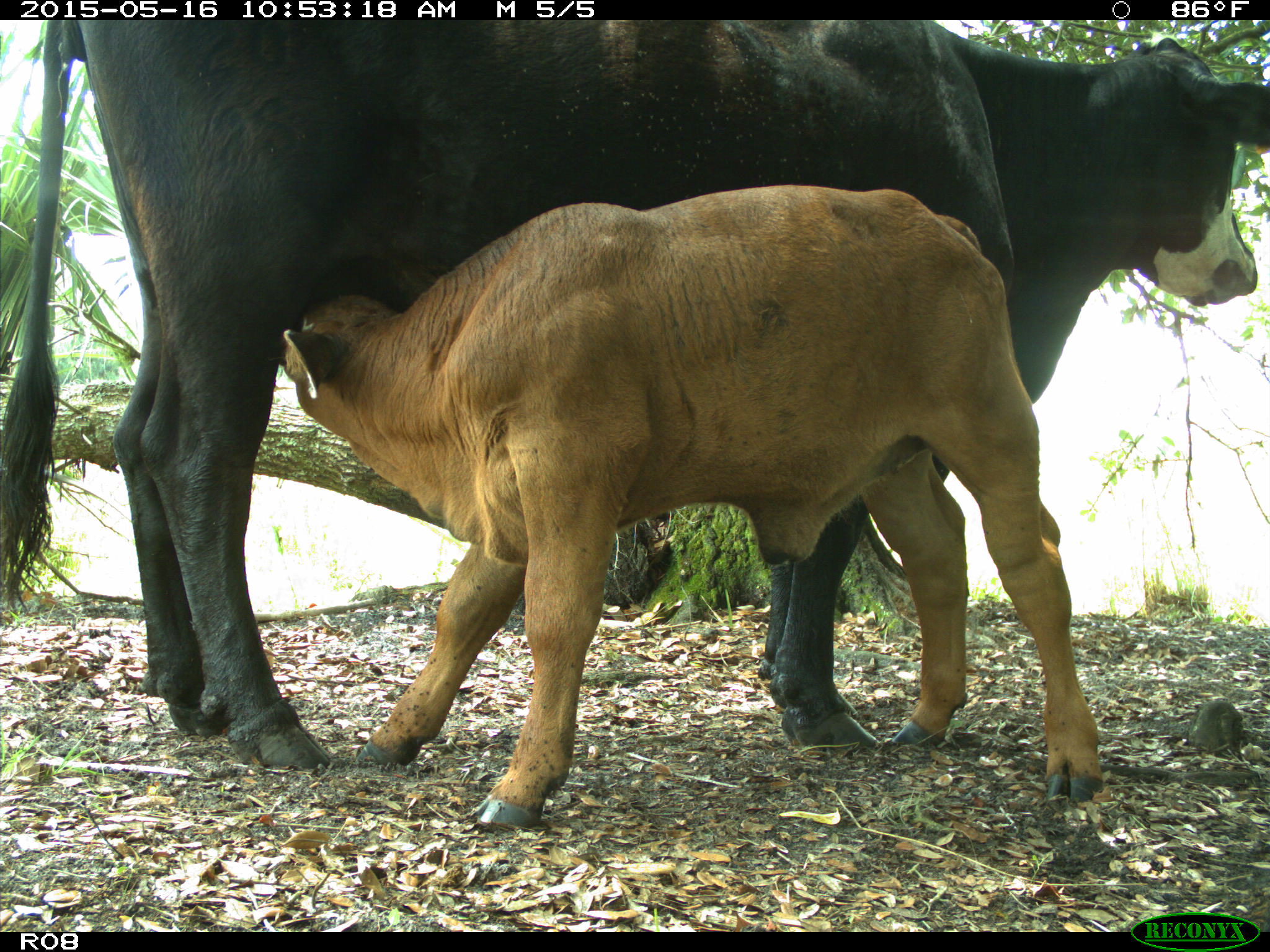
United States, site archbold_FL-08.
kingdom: Animalia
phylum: Chordata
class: Mammalia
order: Artiodactyla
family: Bovidae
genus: Bos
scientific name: Bos taurus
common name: domestic cow